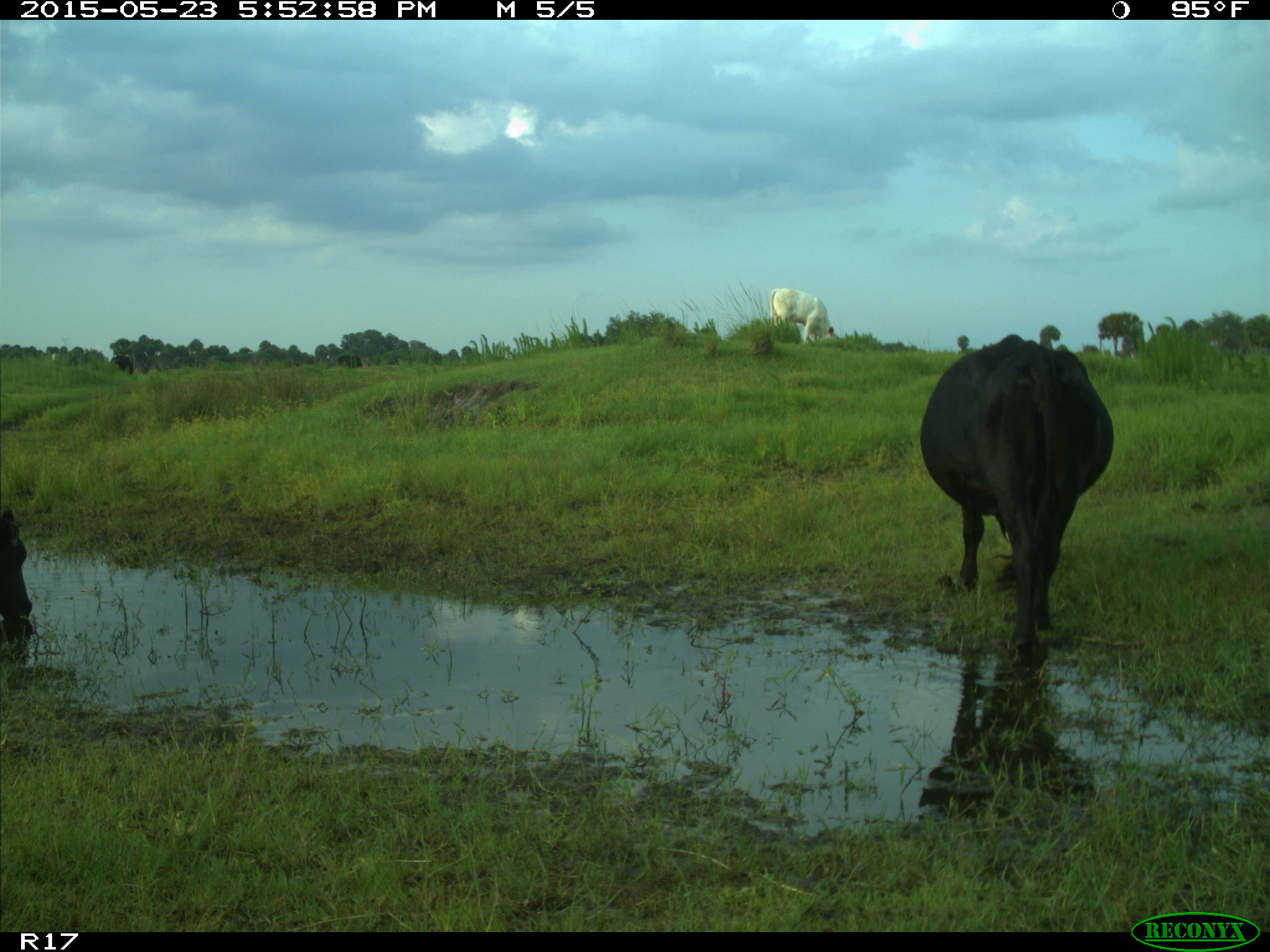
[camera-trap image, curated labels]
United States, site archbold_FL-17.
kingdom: Animalia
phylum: Chordata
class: Mammalia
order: Artiodactyla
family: Bovidae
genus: Bos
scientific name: Bos taurus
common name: domestic cow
Bos taurus (domestic cow).